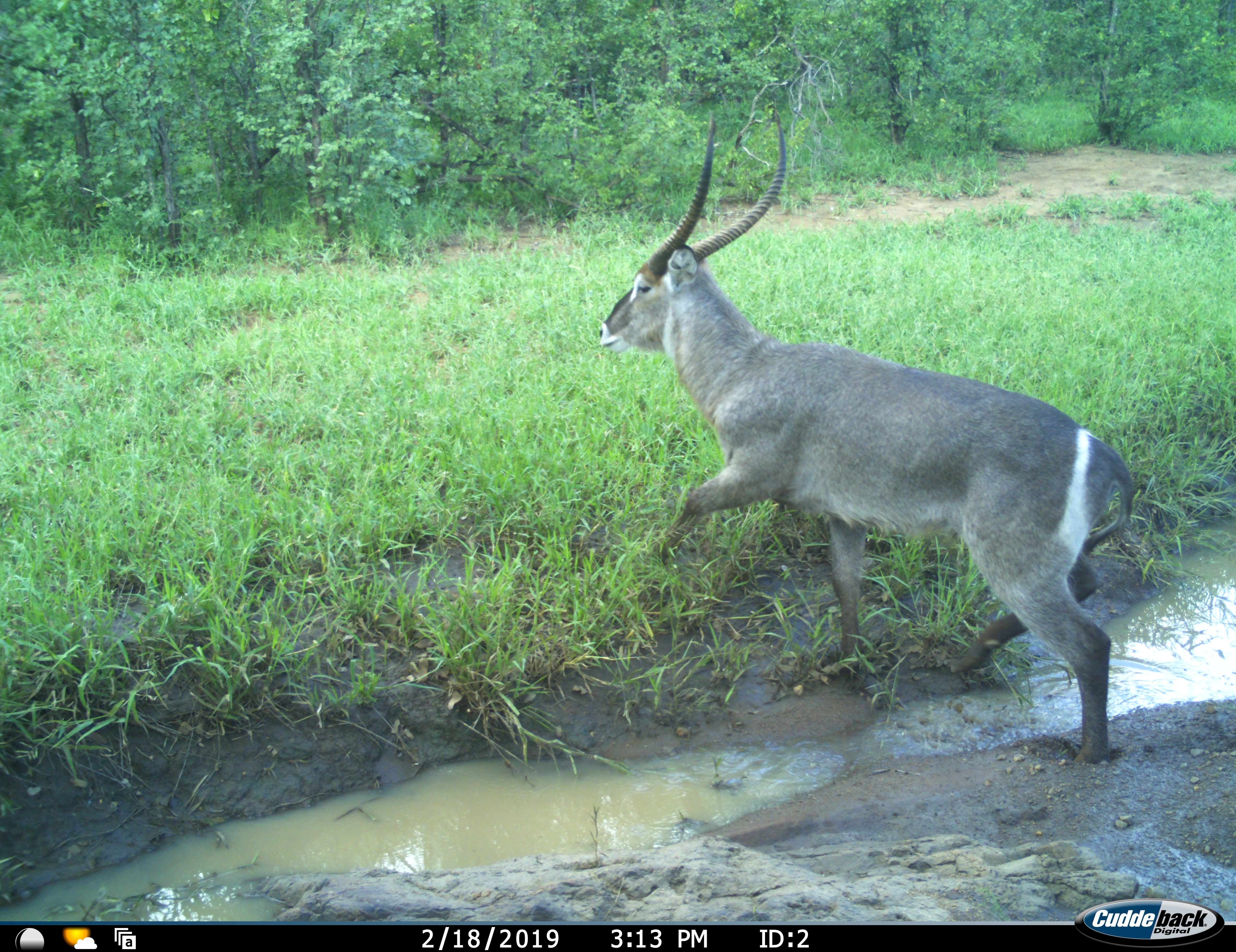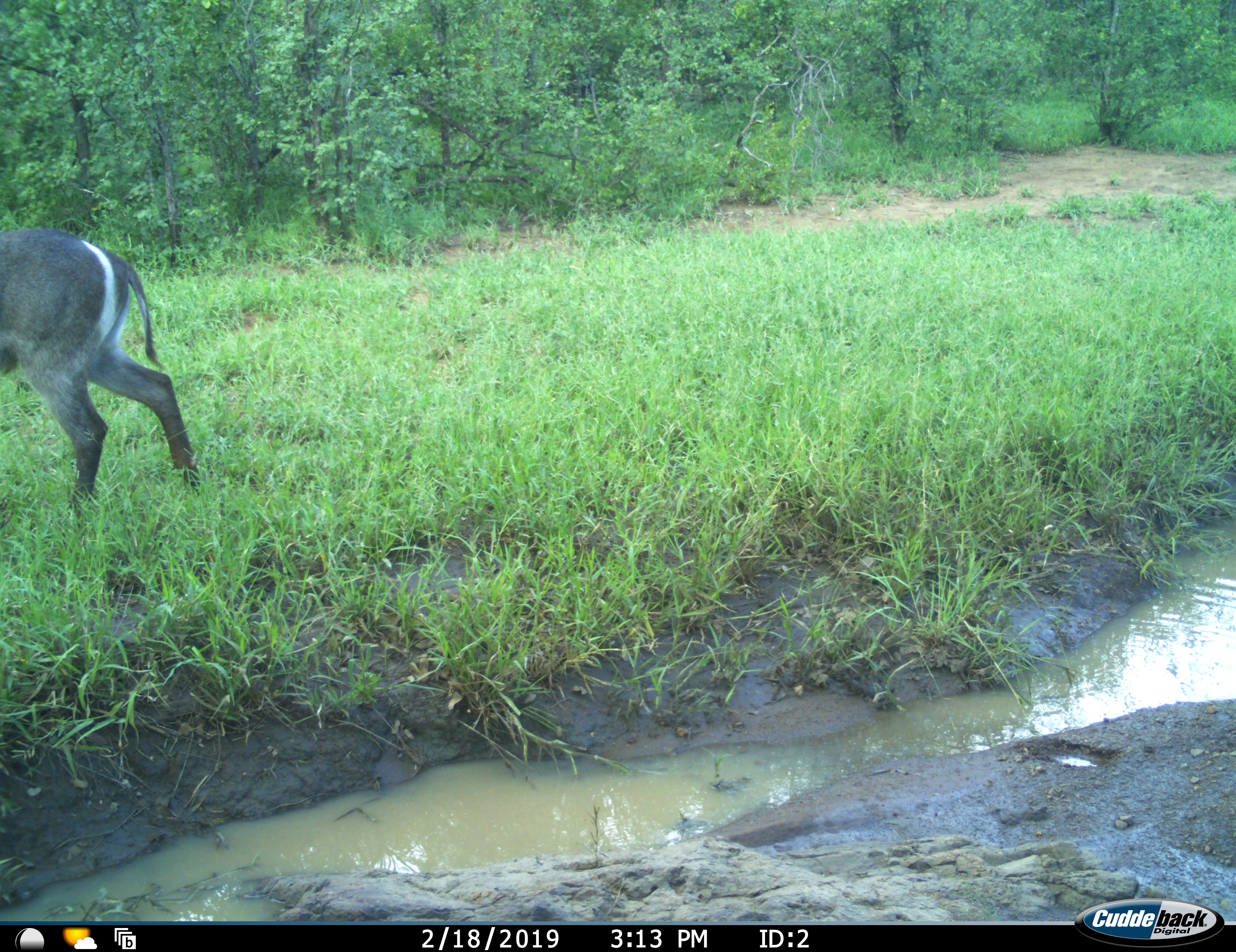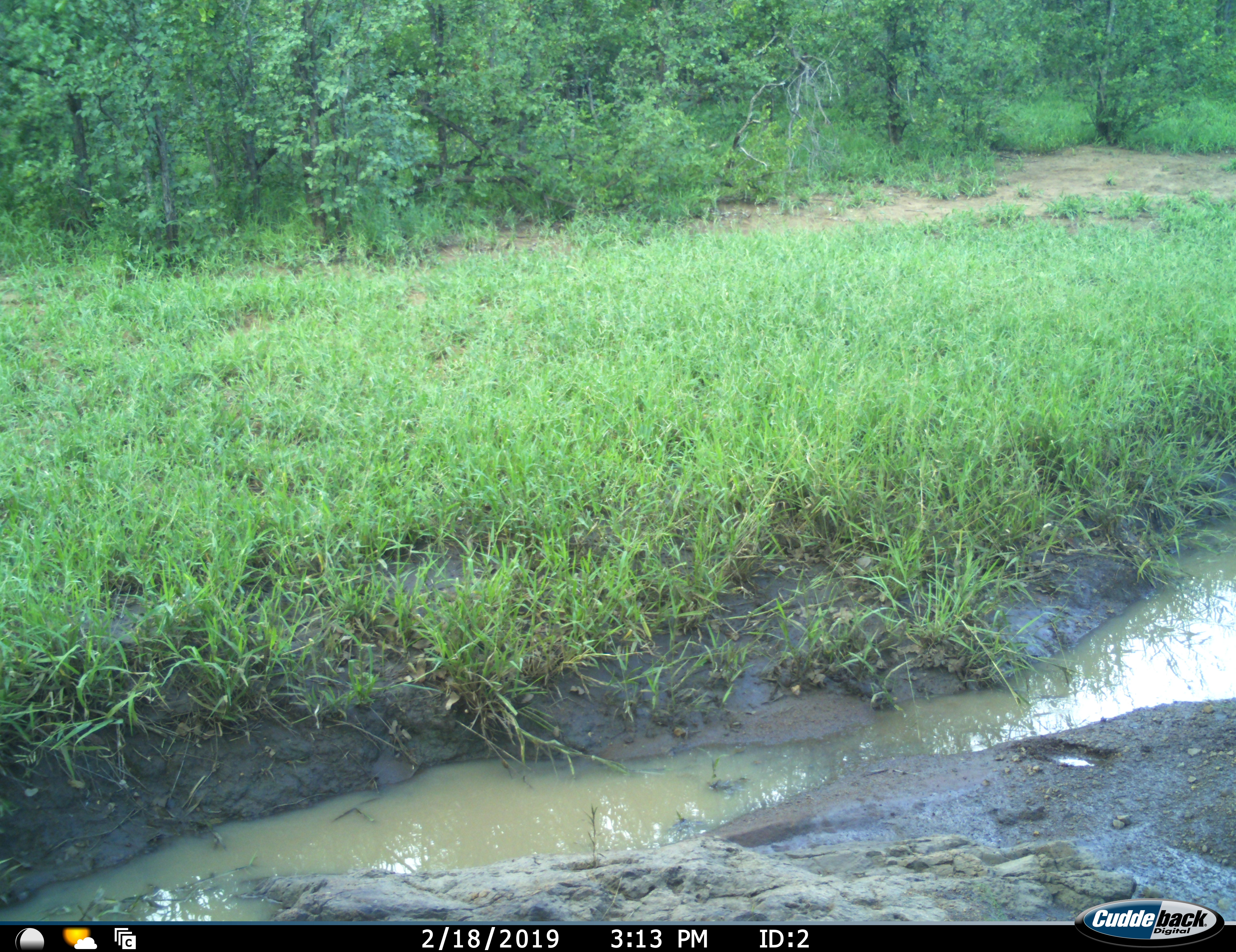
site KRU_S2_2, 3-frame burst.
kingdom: Animalia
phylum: Chordata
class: Mammalia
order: Artiodactyla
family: Bovidae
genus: Kobus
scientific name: Kobus ellipsiprymnus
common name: waterbuck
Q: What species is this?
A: Waterbuck (Kobus ellipsiprymnus).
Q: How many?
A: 1.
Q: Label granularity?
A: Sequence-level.